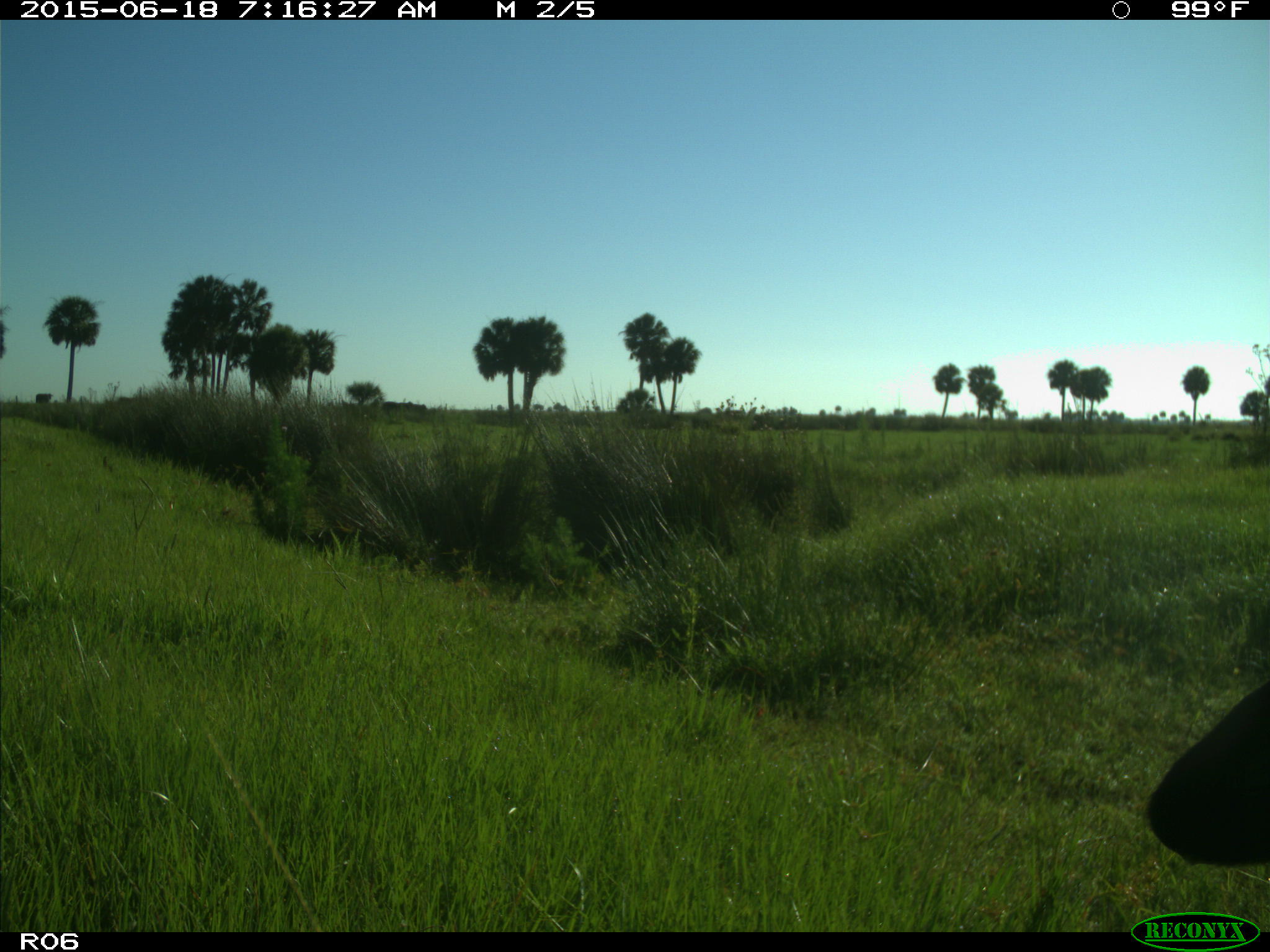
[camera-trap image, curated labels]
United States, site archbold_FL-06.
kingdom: Animalia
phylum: Chordata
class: Mammalia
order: Artiodactyla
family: Bovidae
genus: Bos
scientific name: Bos taurus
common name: domestic cow